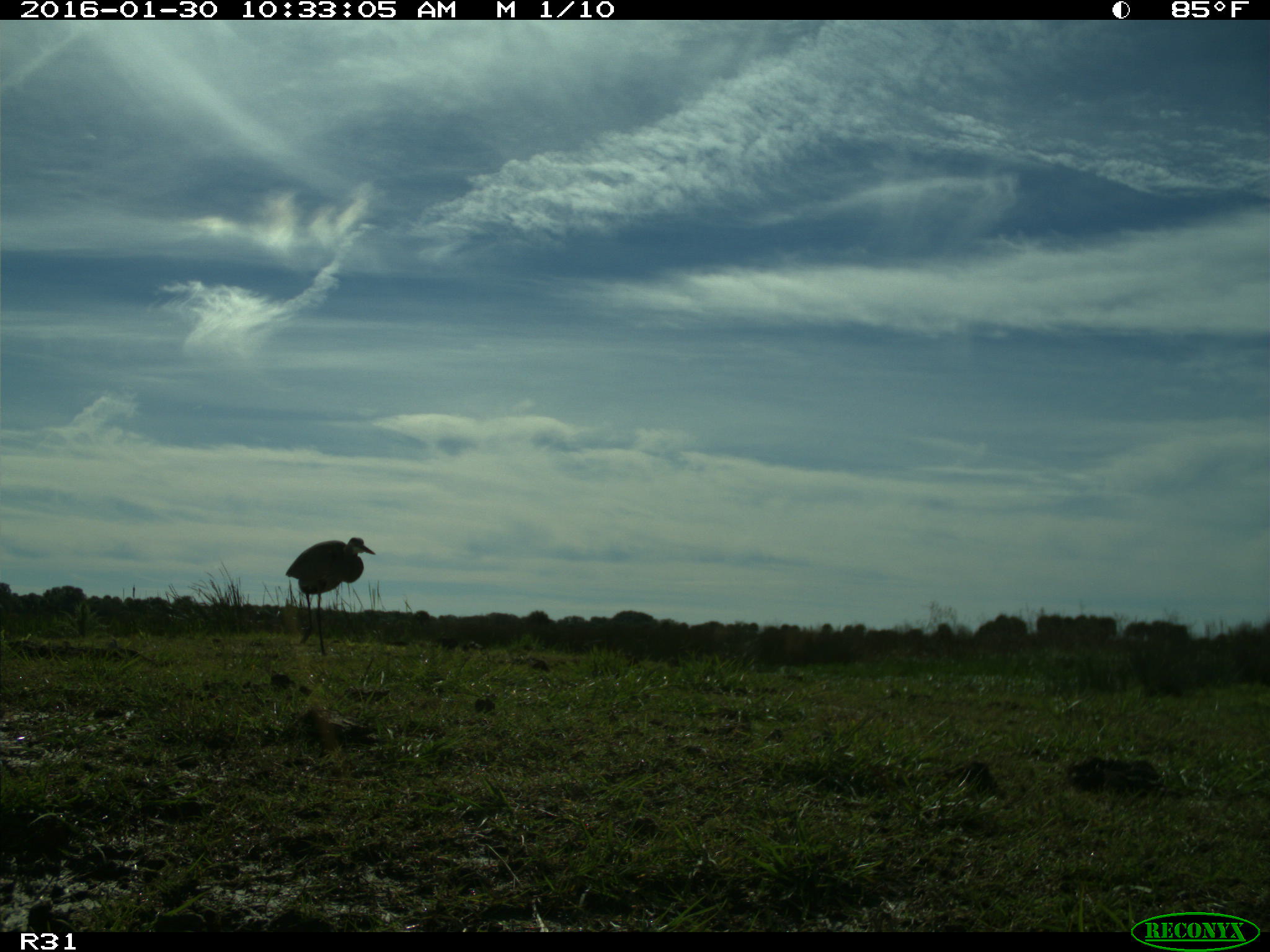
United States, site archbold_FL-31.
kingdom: Animalia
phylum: Chordata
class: Aves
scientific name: Aves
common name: birds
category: unidentified bird